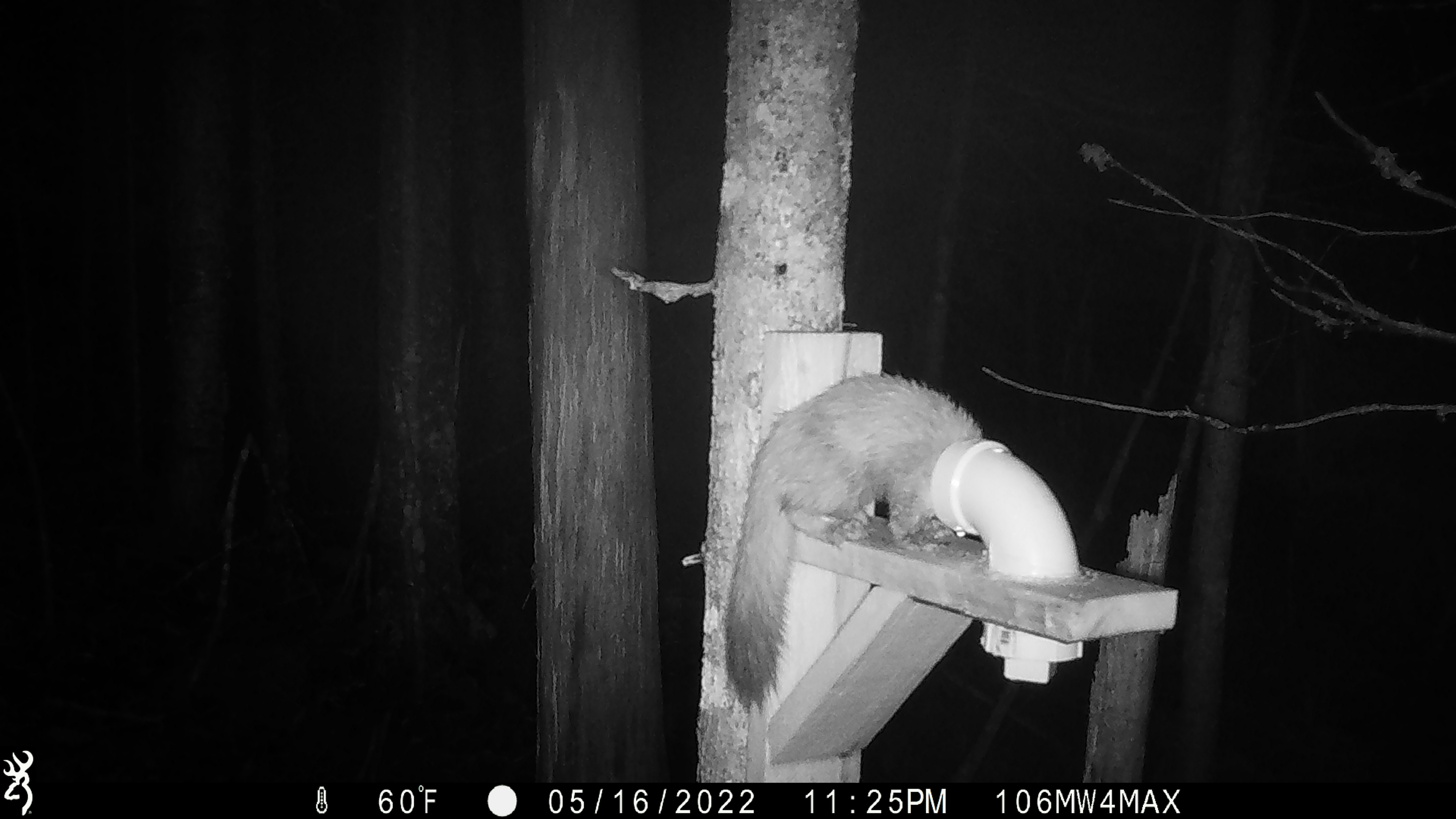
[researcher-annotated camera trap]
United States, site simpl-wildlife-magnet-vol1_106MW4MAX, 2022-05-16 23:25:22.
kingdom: Animalia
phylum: Chordata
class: Mammalia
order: Carnivora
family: Mustelidae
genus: Martes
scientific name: Martes americana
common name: american marten